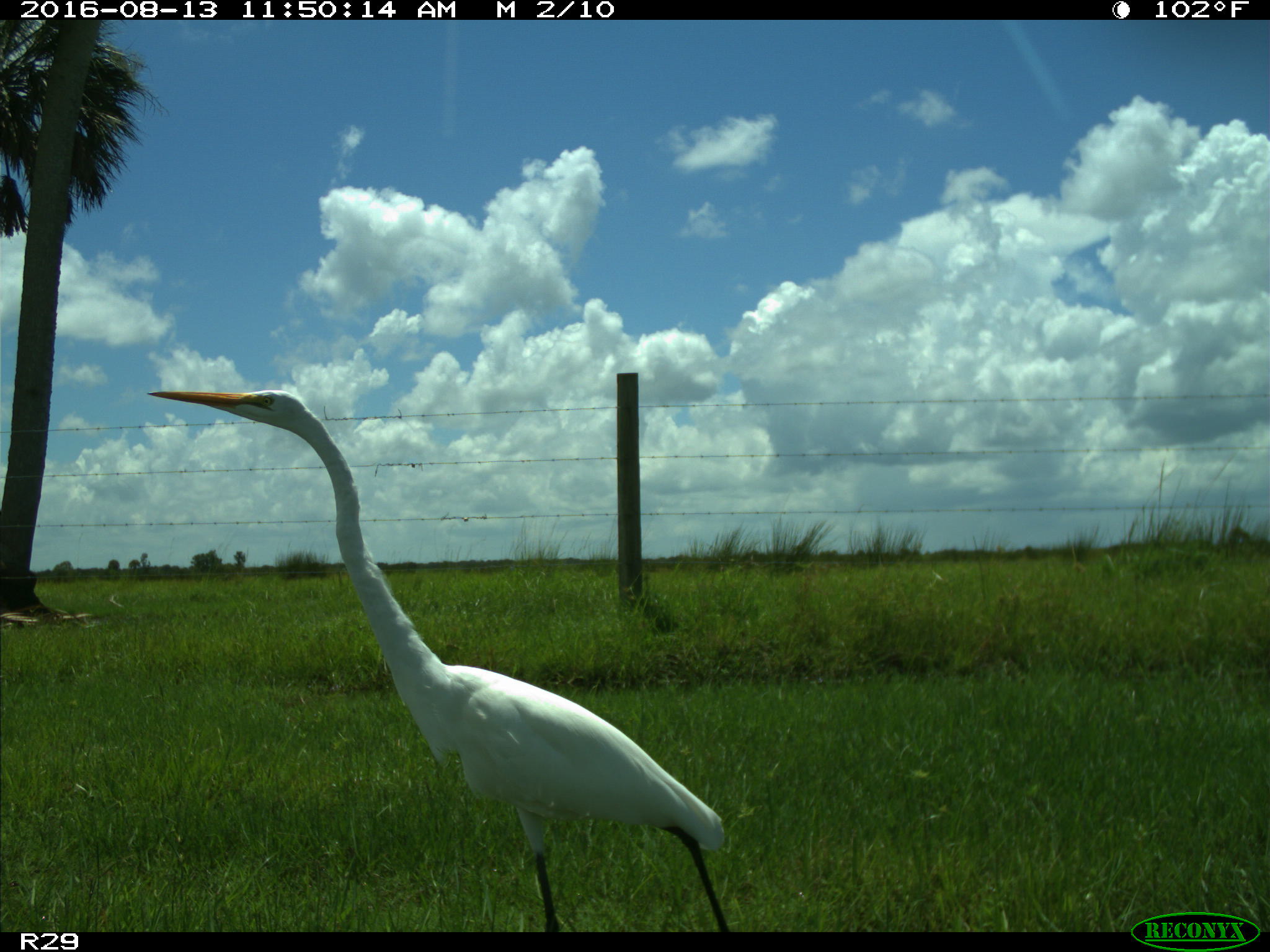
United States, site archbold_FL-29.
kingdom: Animalia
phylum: Chordata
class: Aves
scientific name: Aves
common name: birds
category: unidentified bird